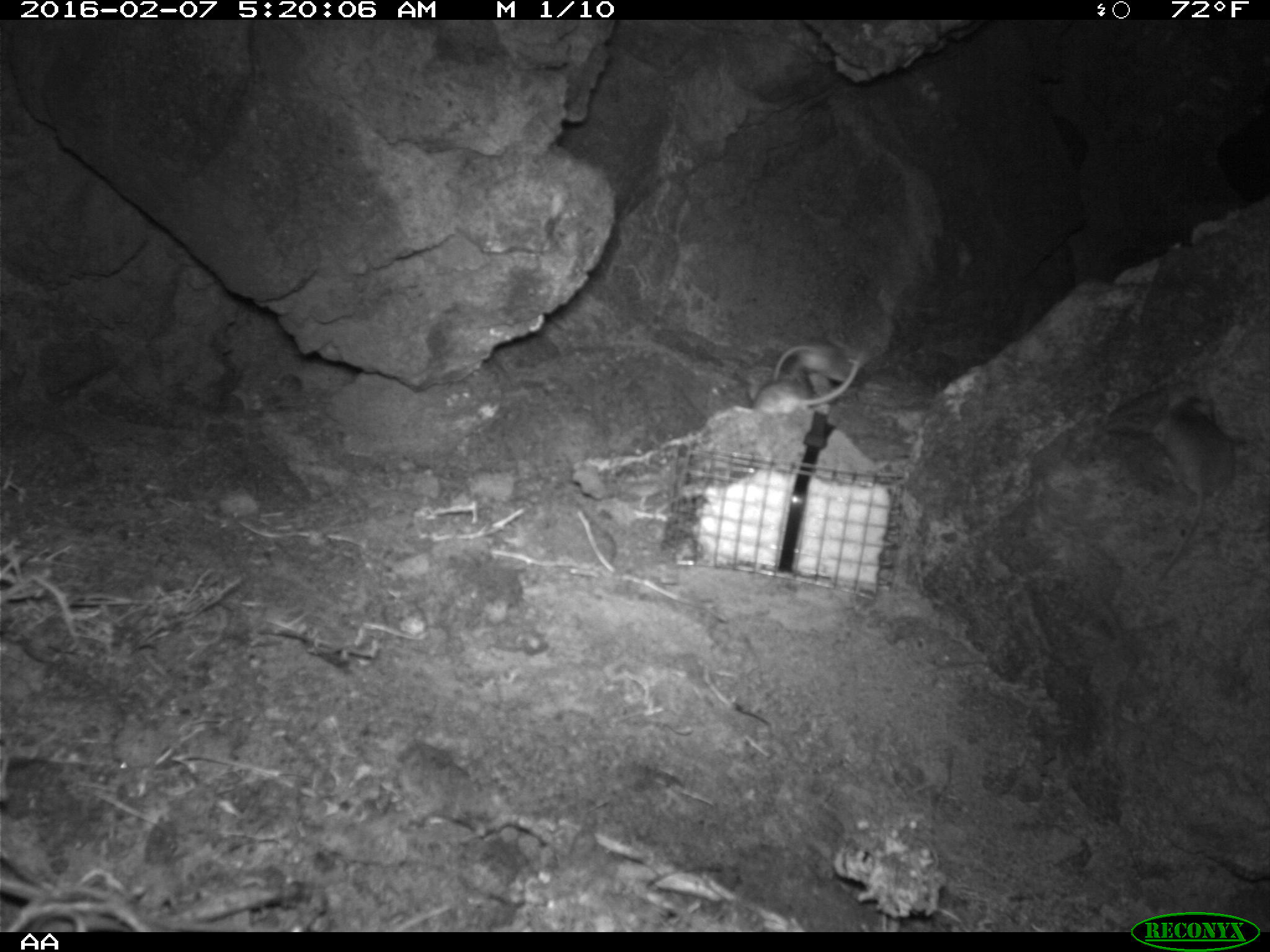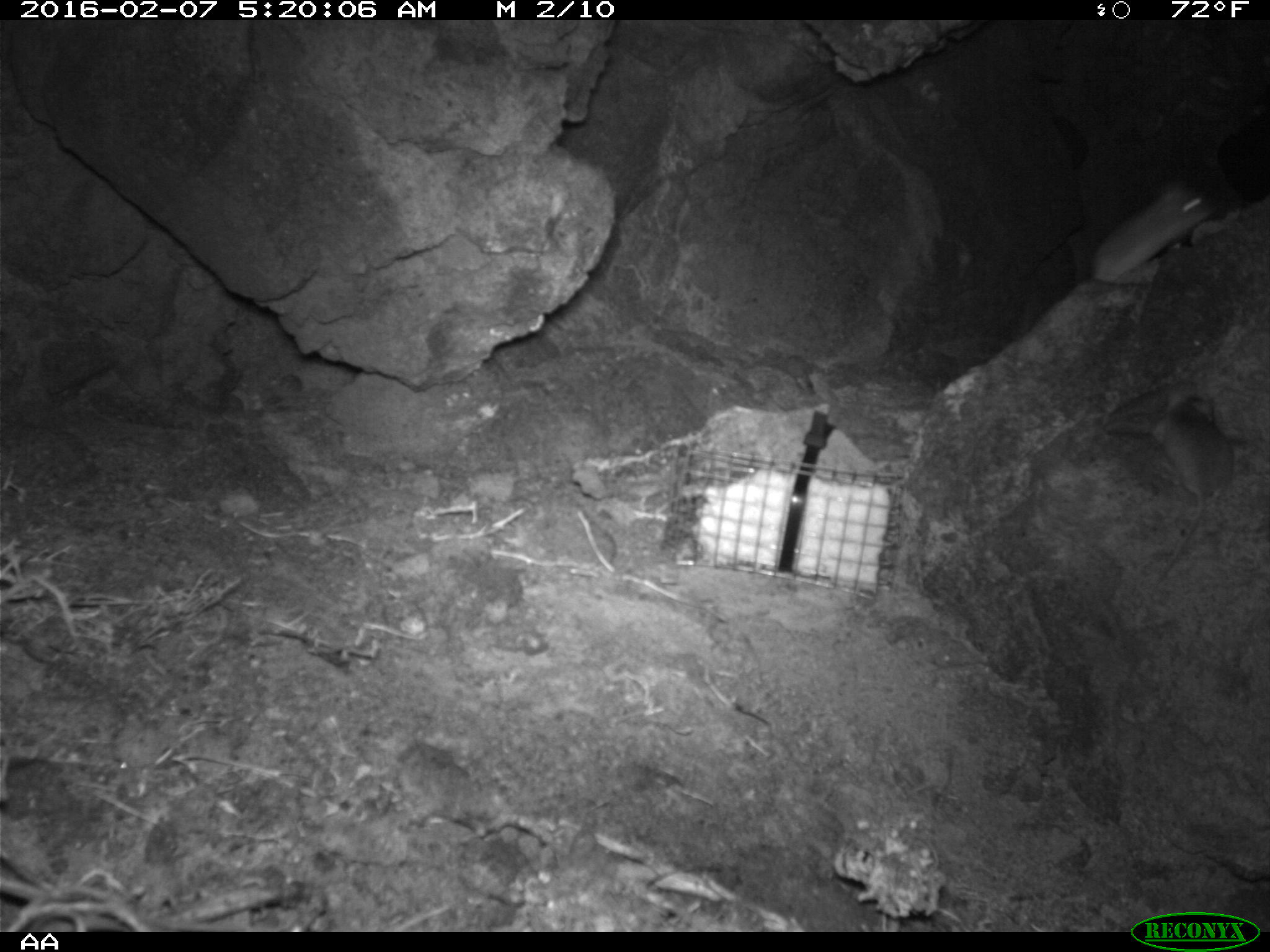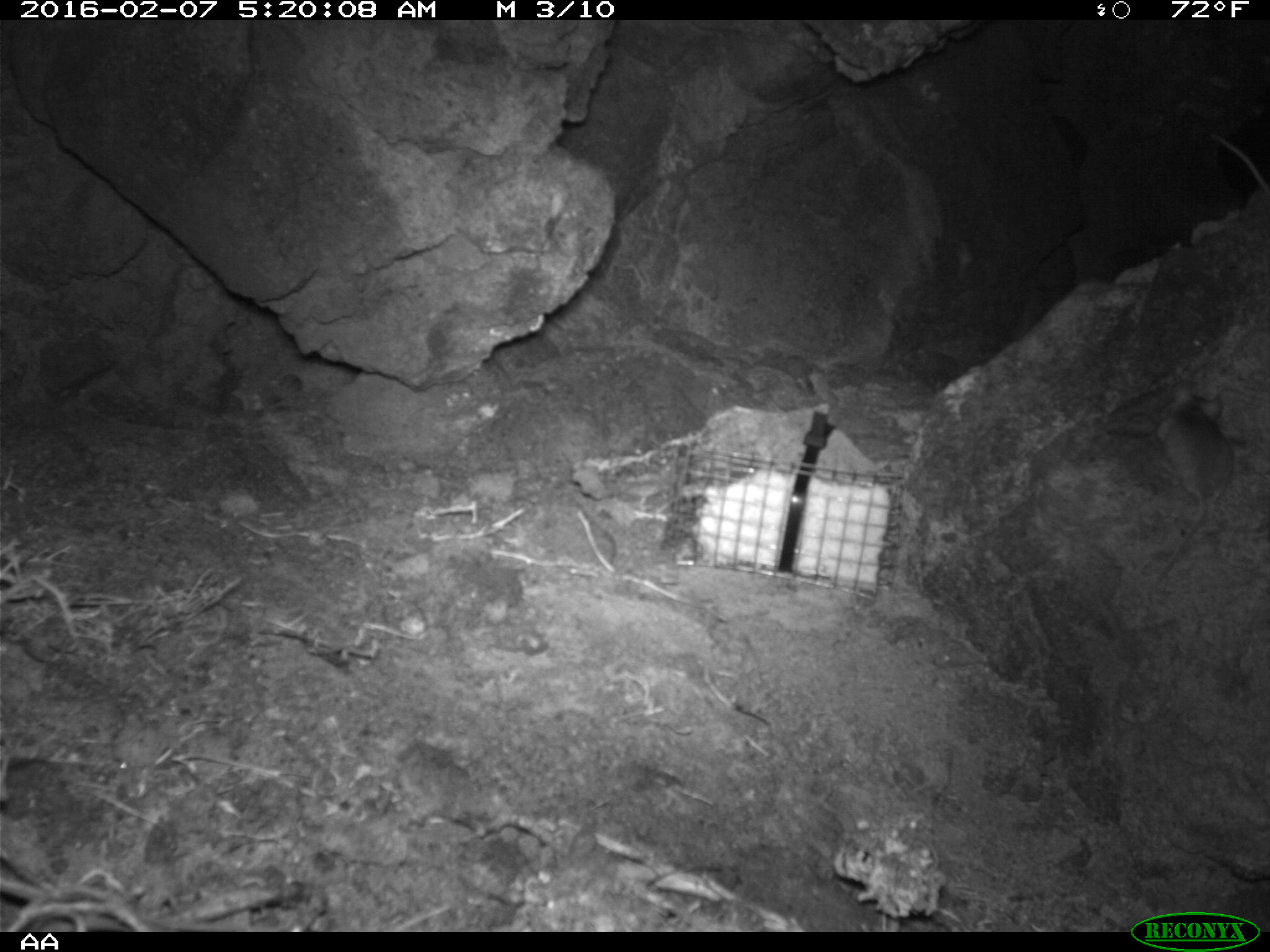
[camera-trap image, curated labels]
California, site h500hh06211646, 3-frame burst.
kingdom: Animalia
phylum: Chordata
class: Mammalia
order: Rodentia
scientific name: Rodentia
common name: rodent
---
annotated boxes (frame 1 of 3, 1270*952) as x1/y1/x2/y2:
rodent: 1150/390/1253/588; 750/350/864/416; 775/340/866/386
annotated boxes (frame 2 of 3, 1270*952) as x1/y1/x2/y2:
rodent: 1154/395/1232/584; 1089/178/1221/284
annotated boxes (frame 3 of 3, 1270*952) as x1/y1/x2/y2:
rodent: 1143/390/1237/592; 1218/136/1269/193